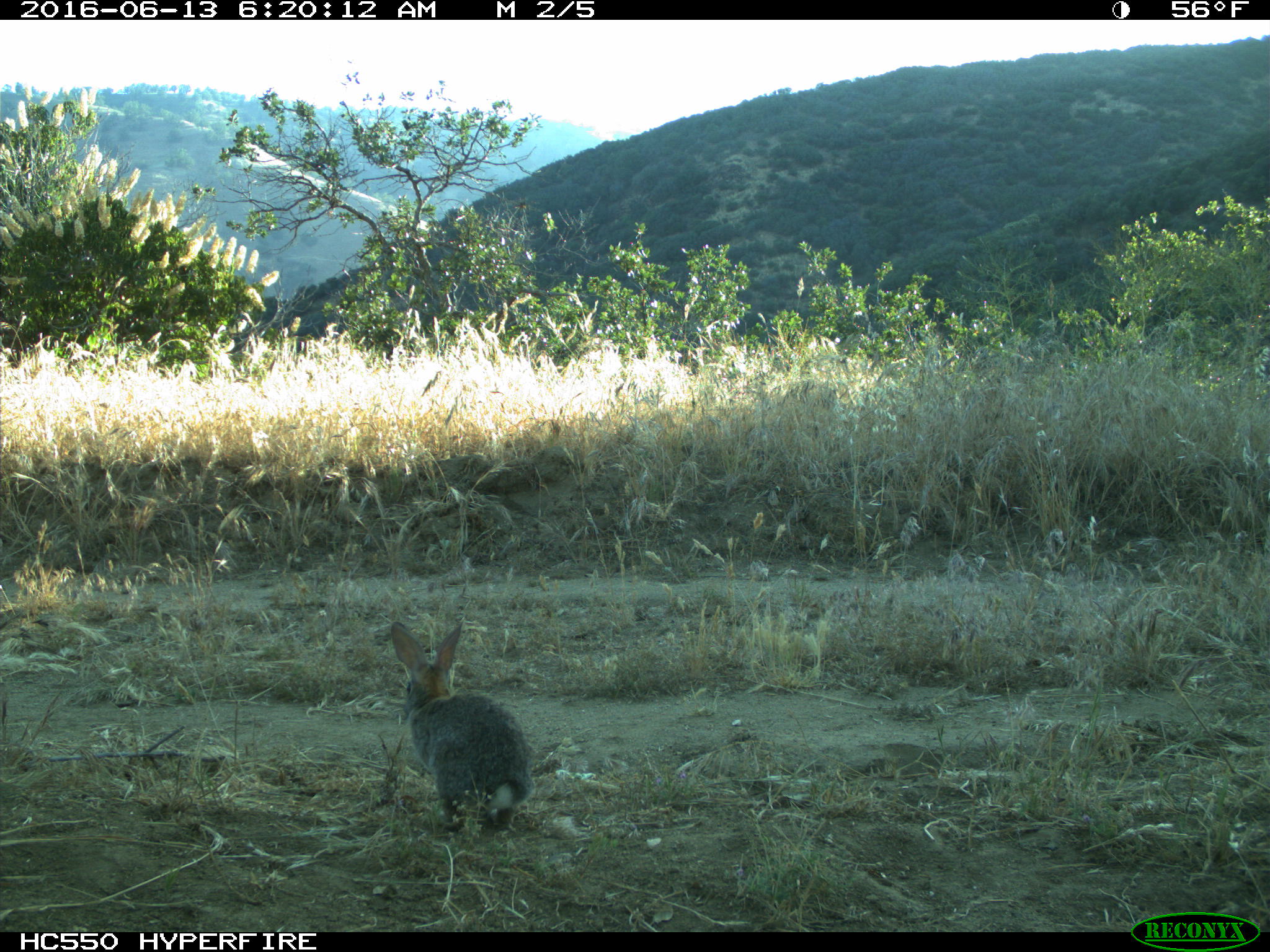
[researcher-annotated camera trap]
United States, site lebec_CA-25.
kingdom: Animalia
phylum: Chordata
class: Mammalia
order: Lagomorpha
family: Leporidae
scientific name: Leporidae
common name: rabbits and hares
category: unidentified rabbit